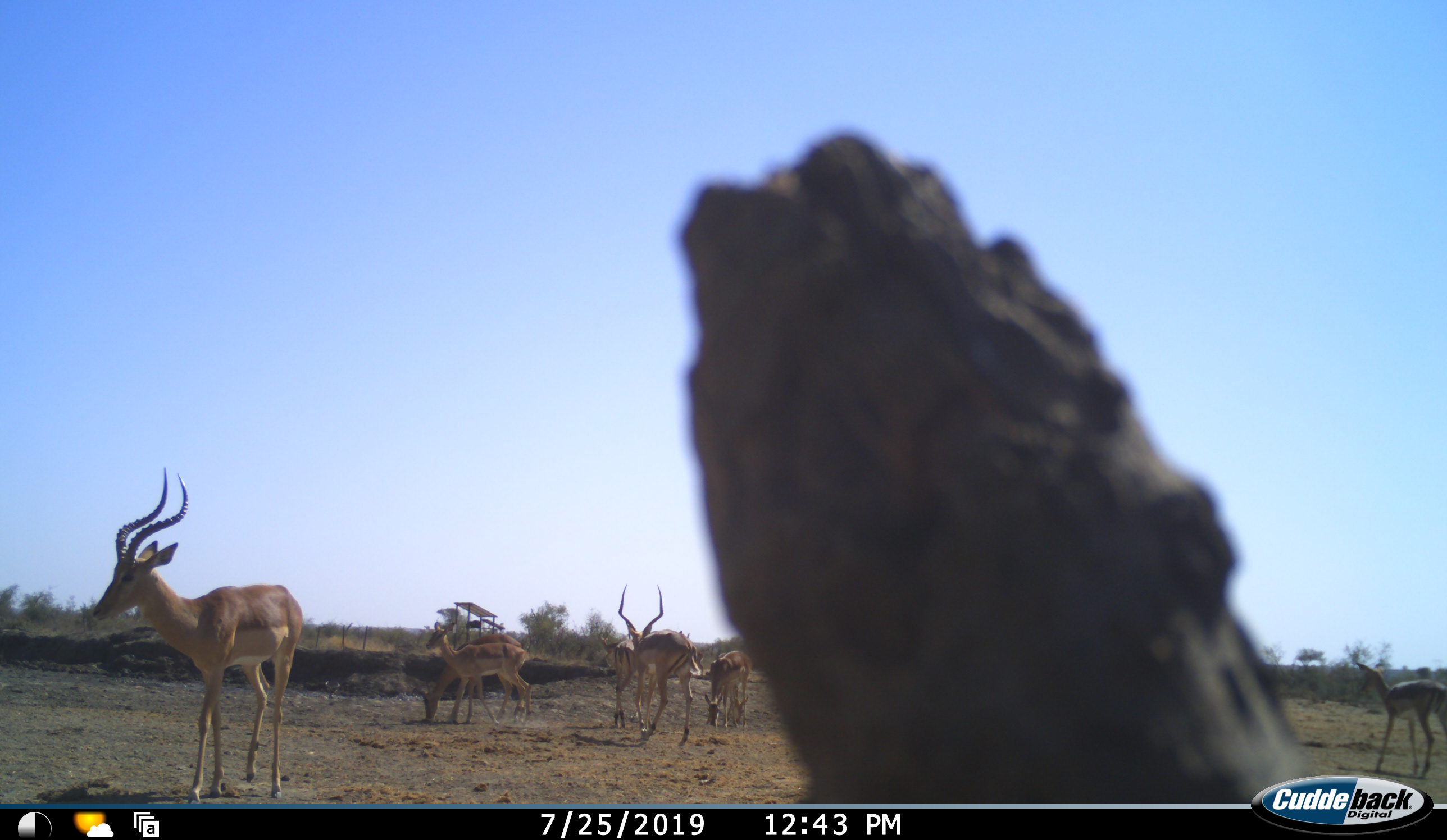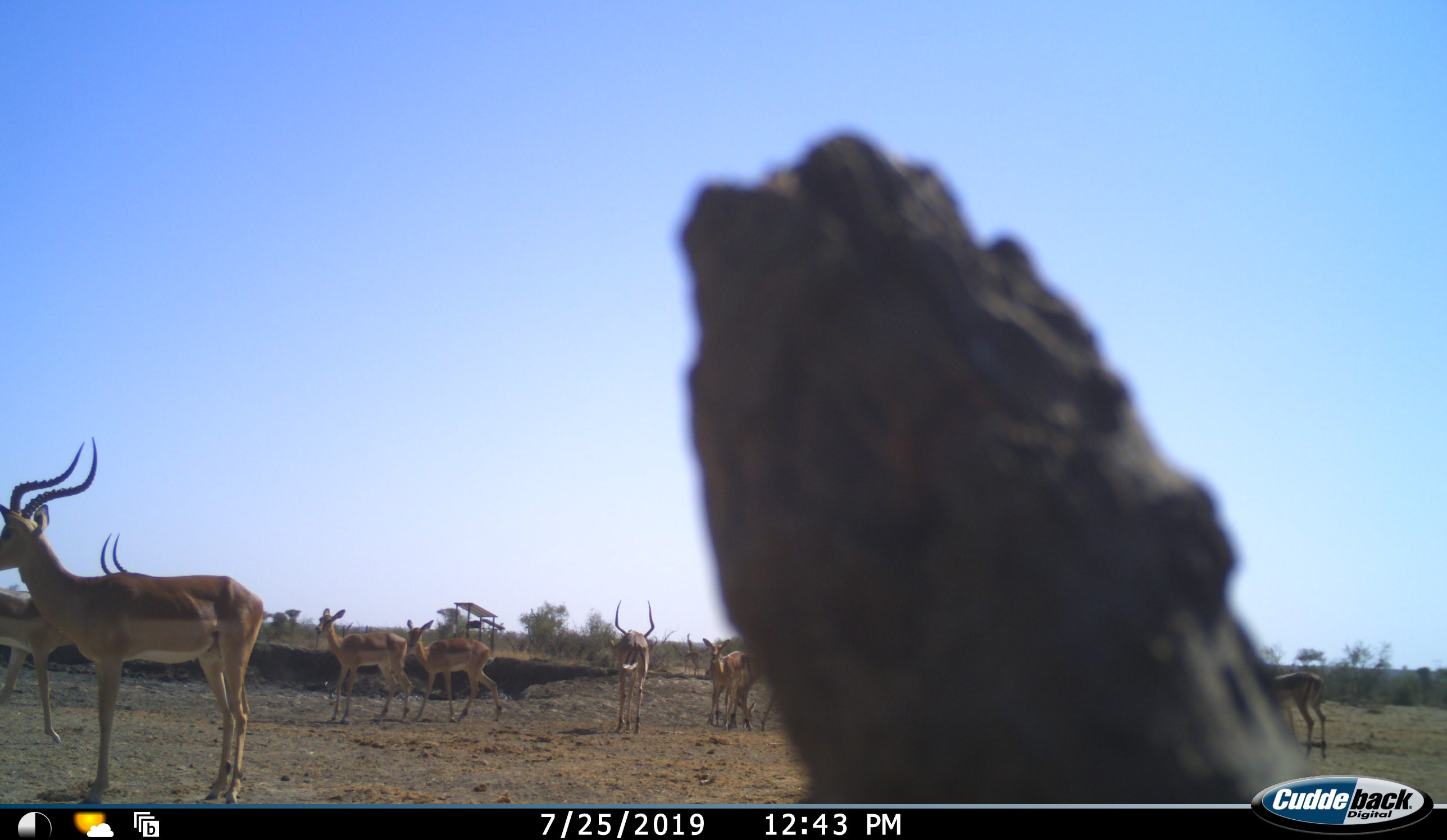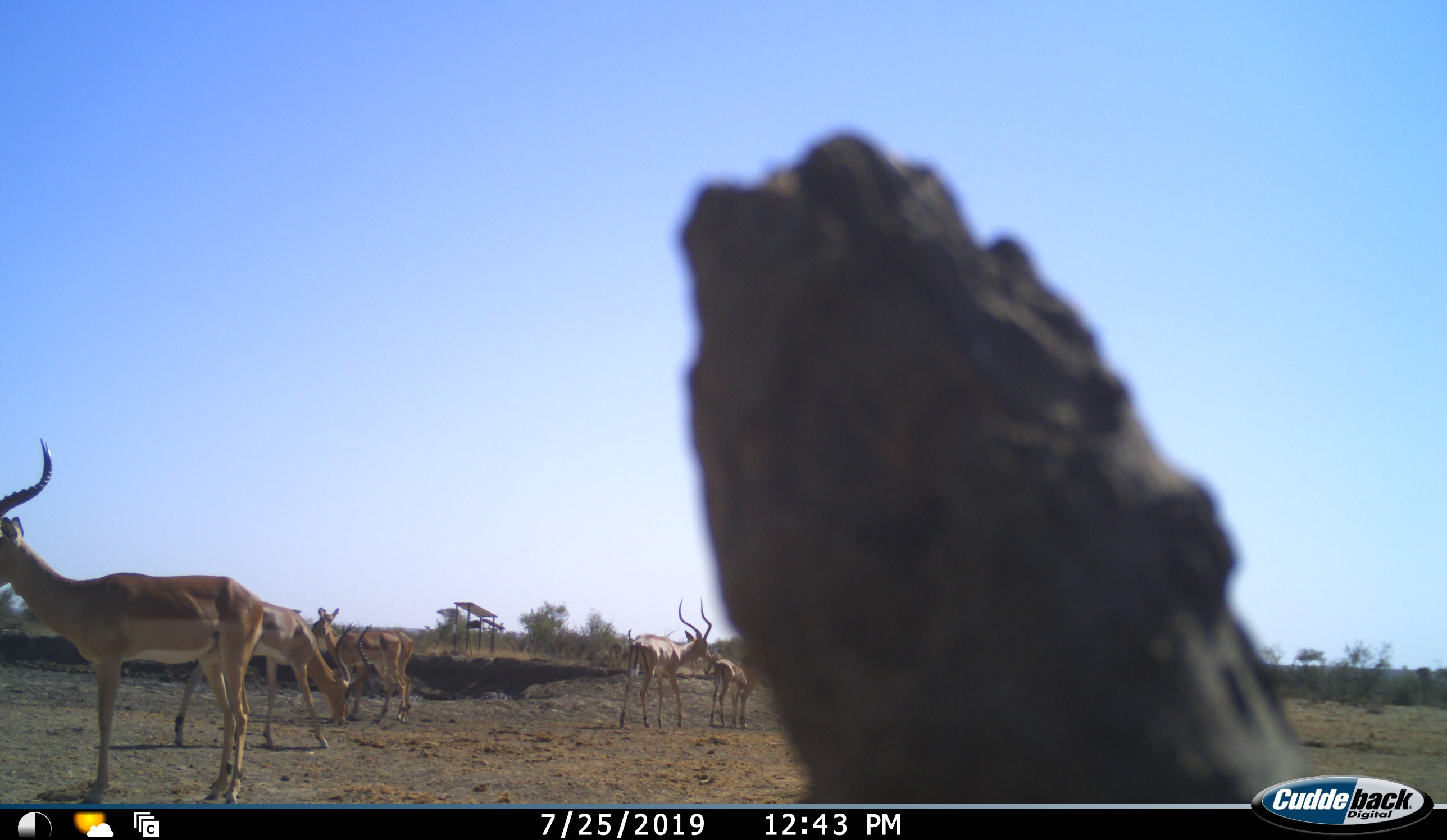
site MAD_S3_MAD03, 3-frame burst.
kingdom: Animalia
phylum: Chordata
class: Mammalia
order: Artiodactyla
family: Bovidae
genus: Aepyceros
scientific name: Aepyceros melampus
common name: impala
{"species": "impala (Aepyceros melampus)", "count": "8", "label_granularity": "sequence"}